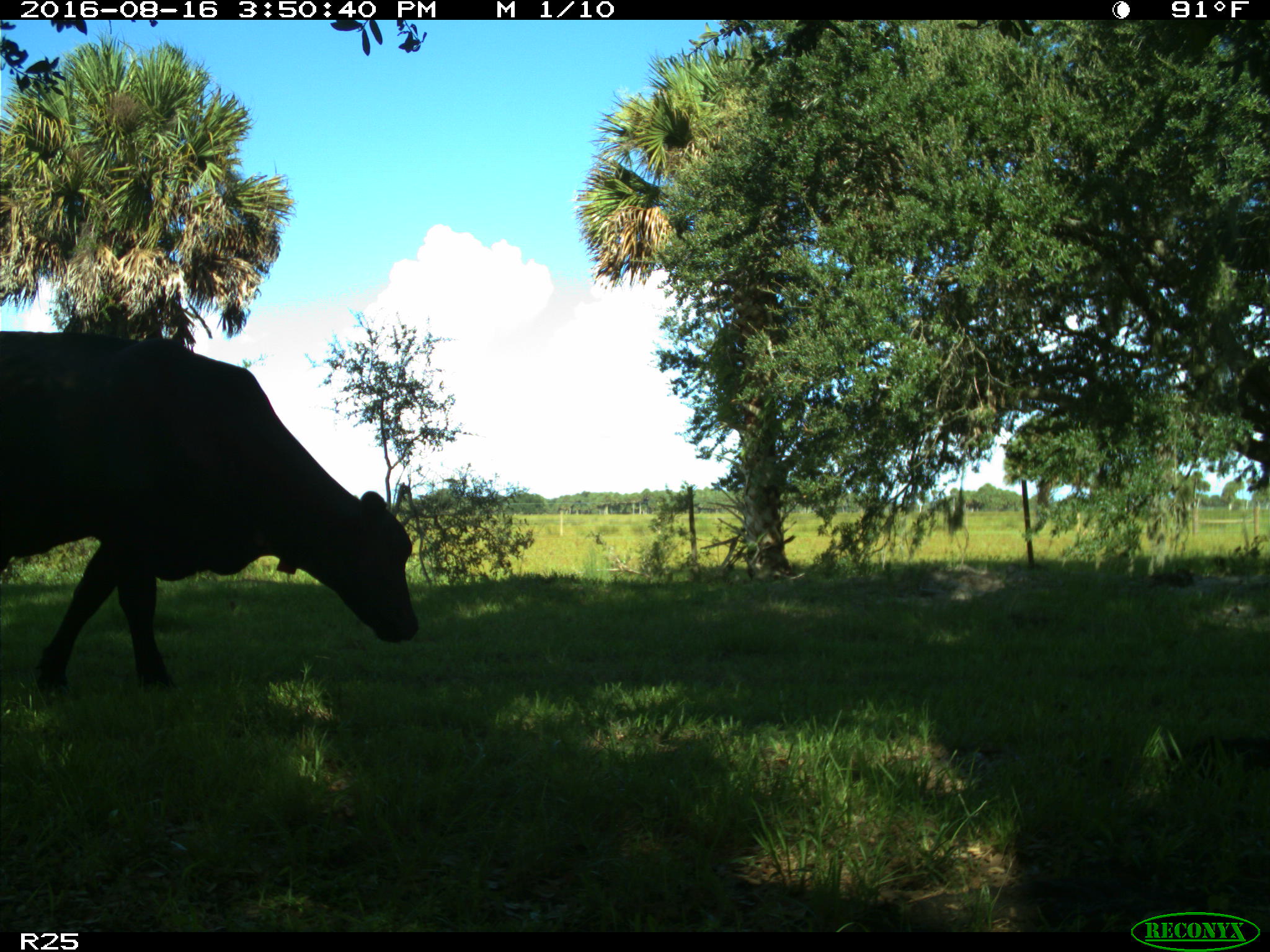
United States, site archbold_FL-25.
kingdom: Animalia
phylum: Chordata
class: Mammalia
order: Artiodactyla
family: Bovidae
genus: Bos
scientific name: Bos taurus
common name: domestic cow